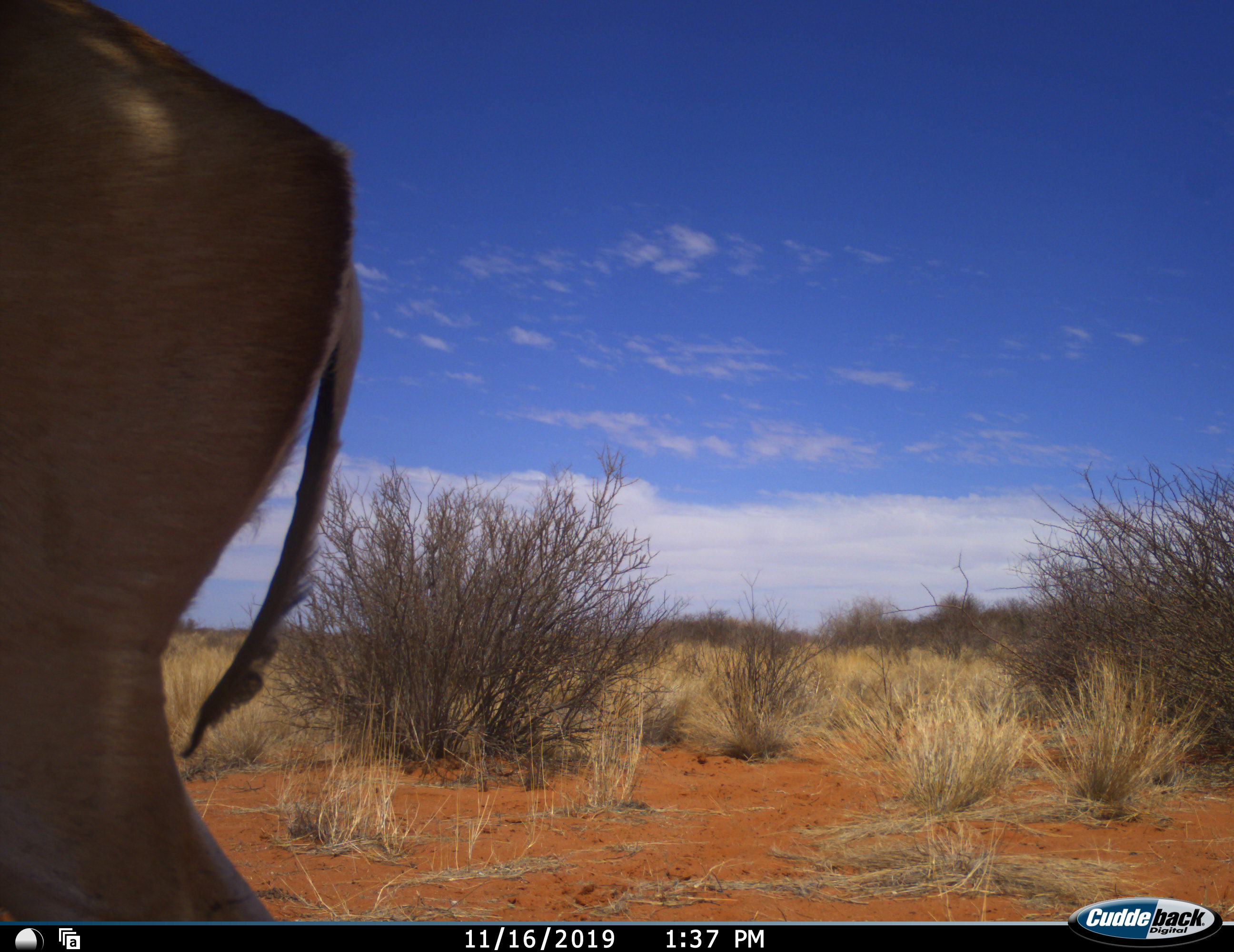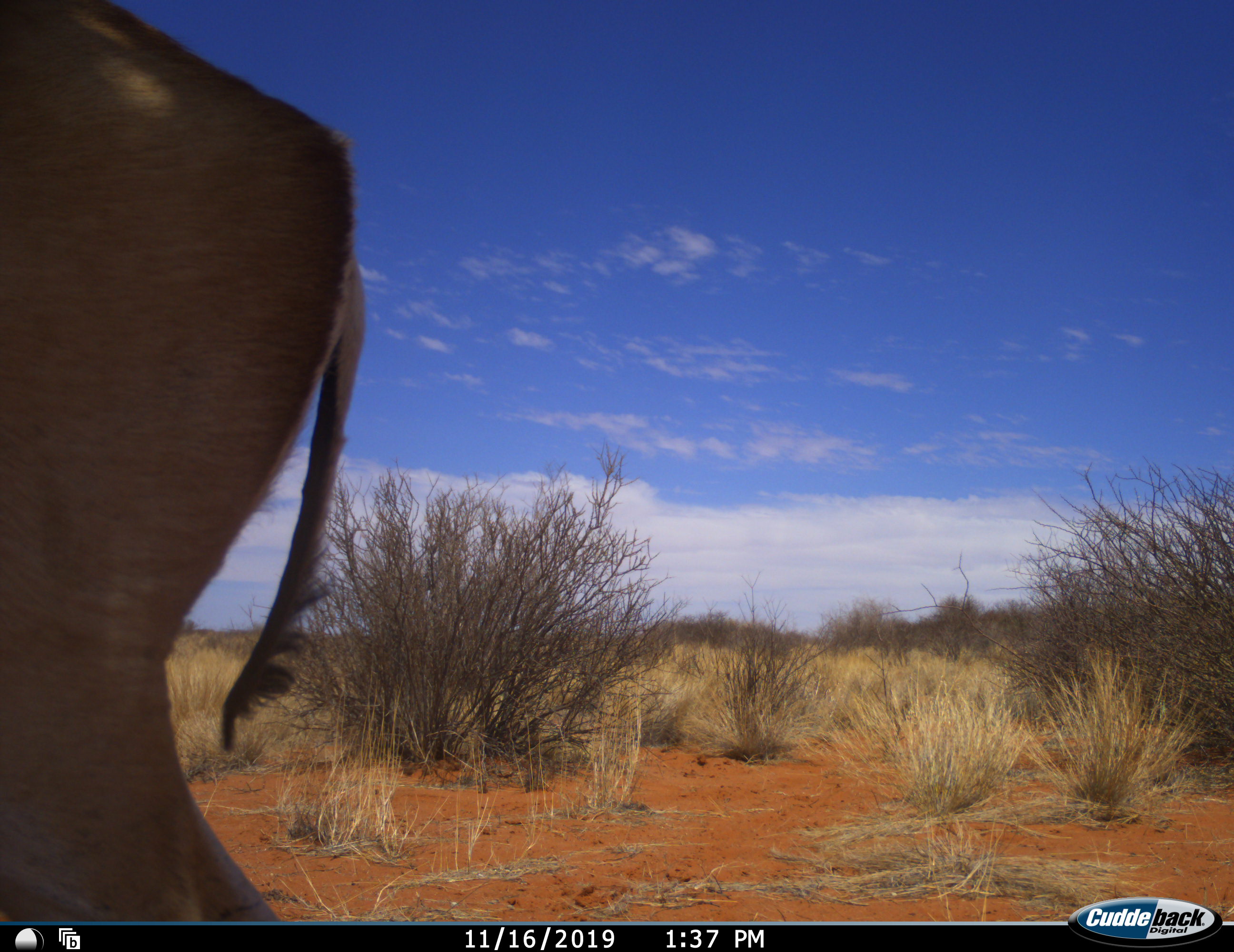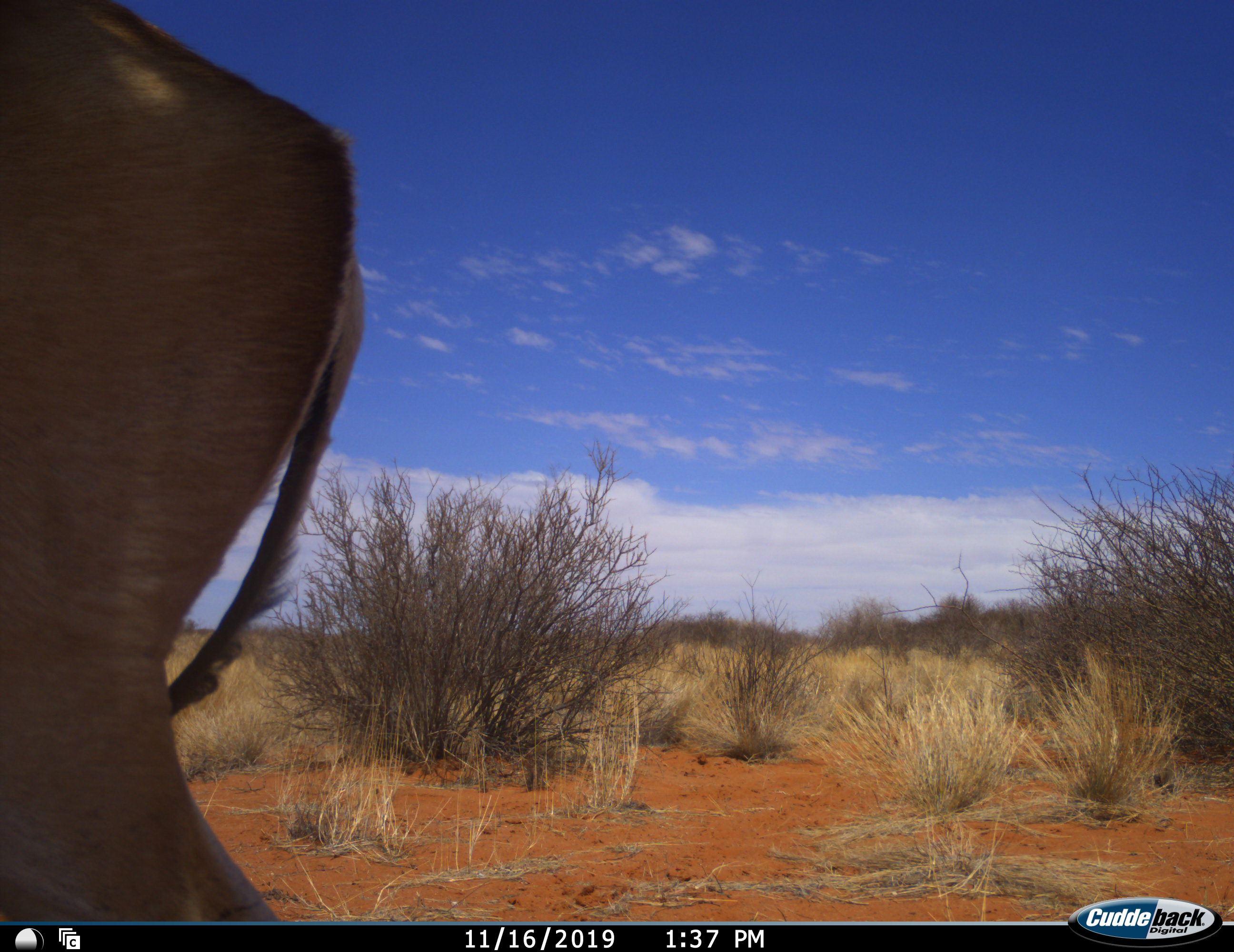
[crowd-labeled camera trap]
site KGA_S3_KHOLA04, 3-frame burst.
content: unidentified animal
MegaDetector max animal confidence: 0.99